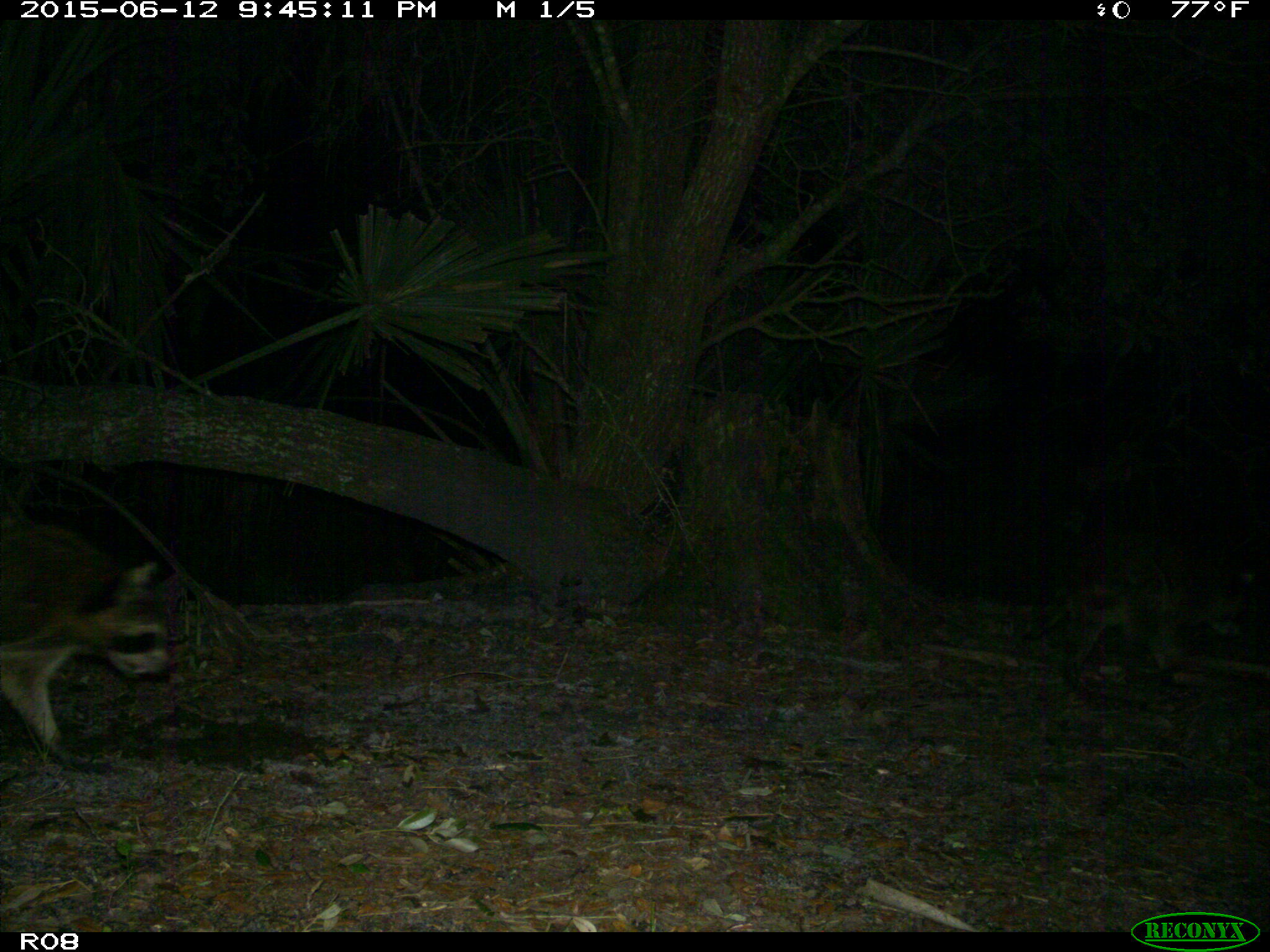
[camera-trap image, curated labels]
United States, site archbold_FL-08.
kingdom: Animalia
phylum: Chordata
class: Mammalia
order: Carnivora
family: Procyonidae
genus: Procyon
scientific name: Procyon lotor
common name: common raccoon